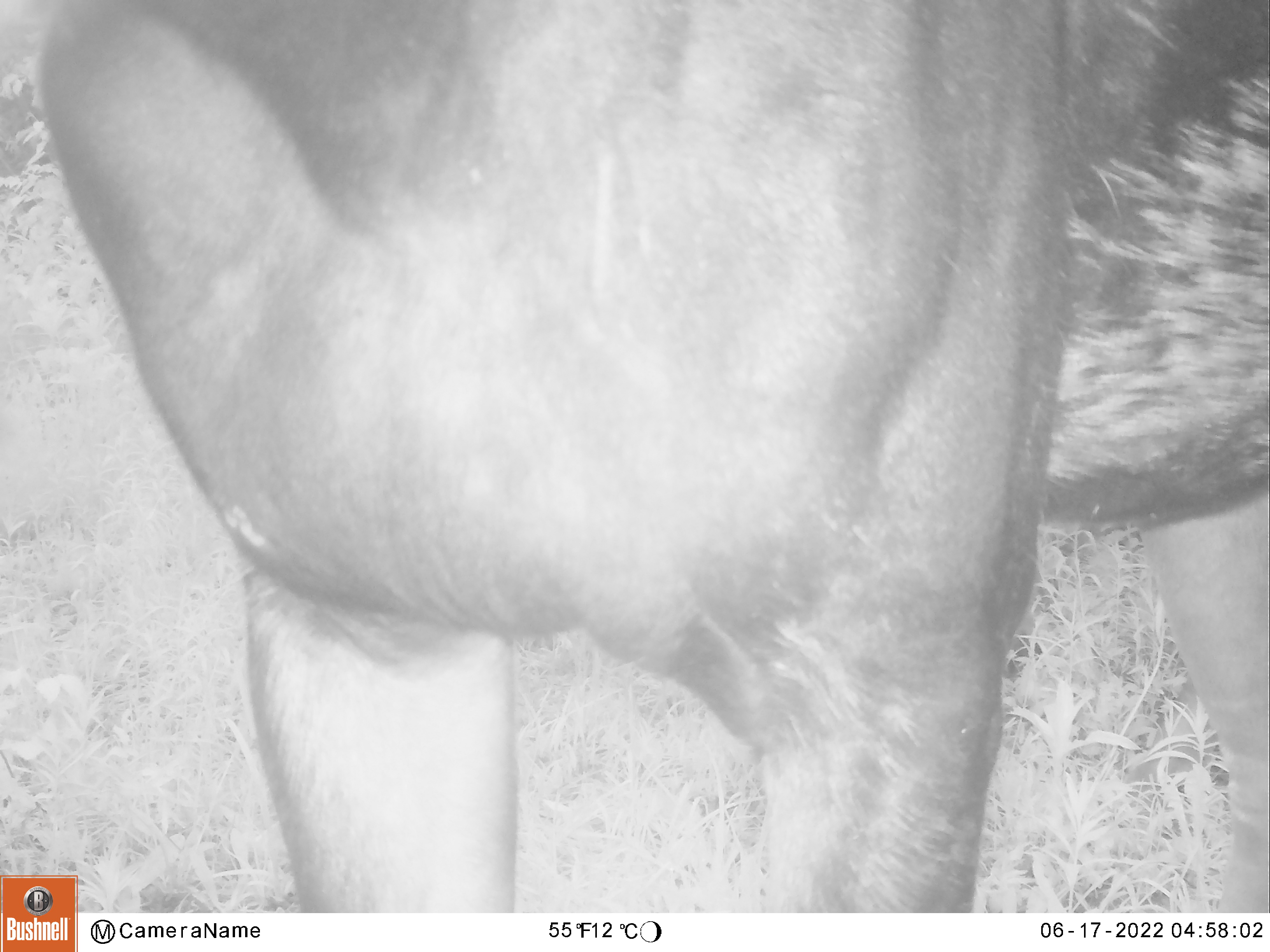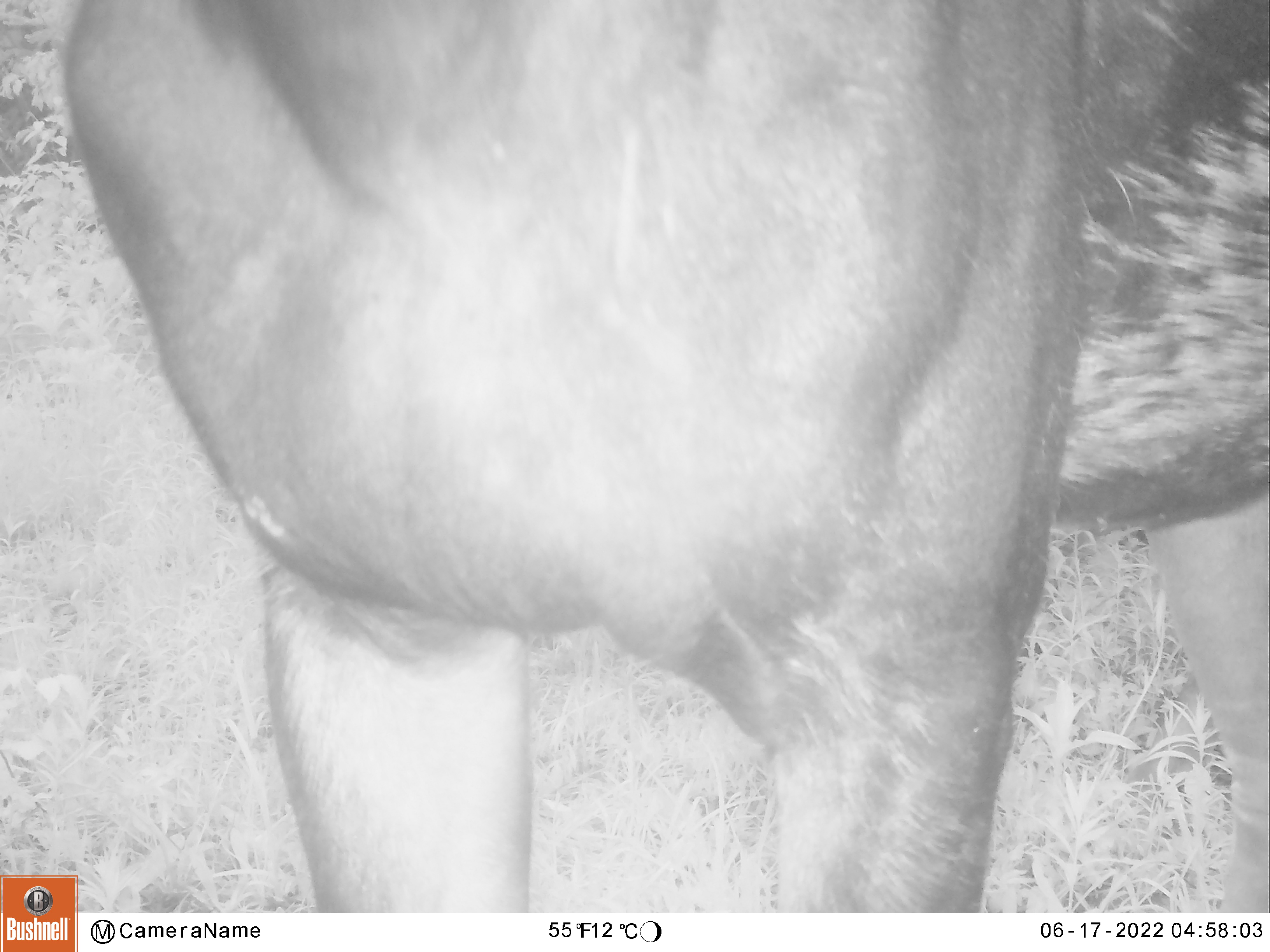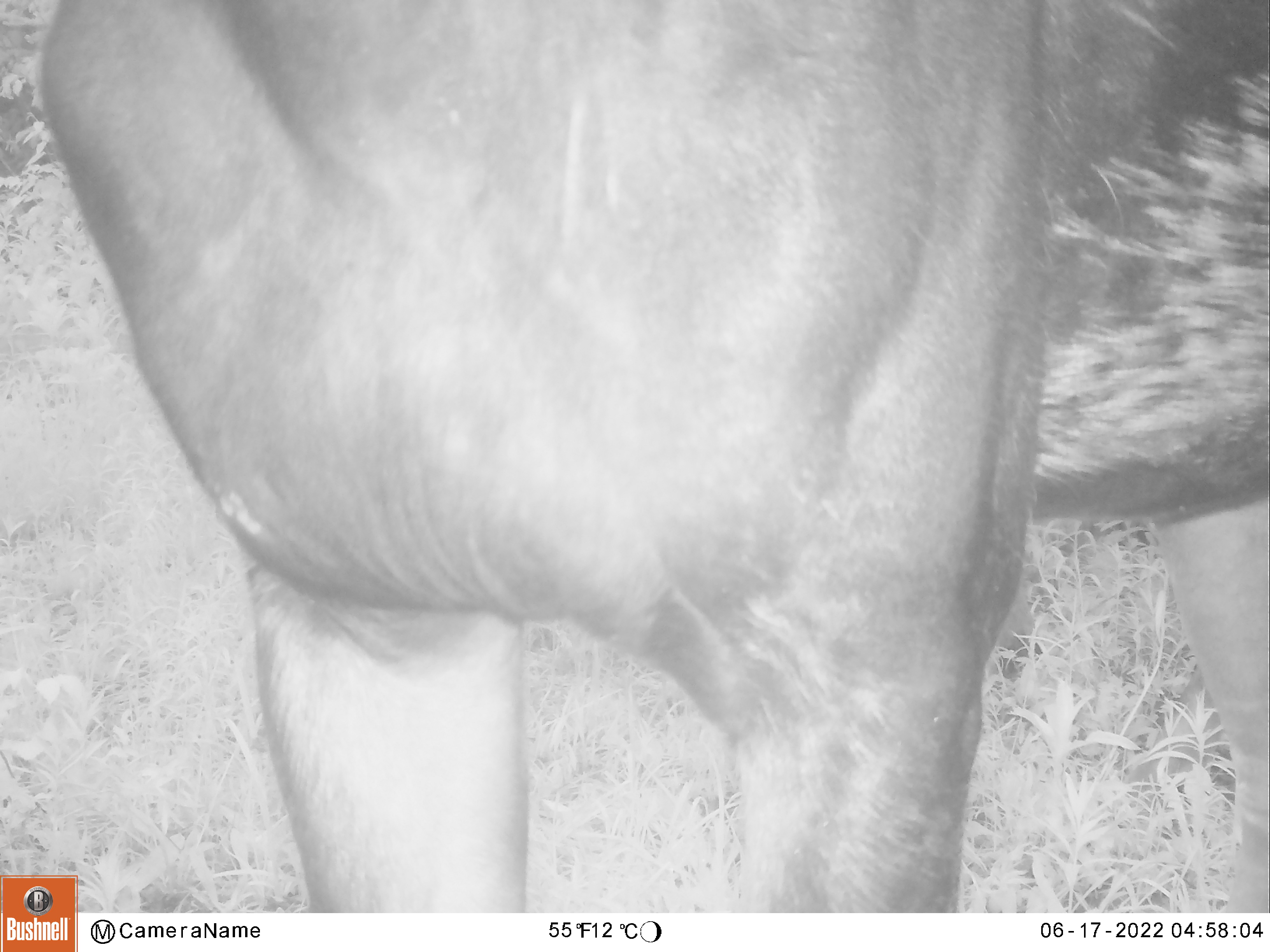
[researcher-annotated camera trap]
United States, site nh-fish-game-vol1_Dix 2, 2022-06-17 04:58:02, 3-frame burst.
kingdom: Animalia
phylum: Chordata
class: Mammalia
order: Artiodactyla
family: Cervidae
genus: Alces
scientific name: Alces alces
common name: moose